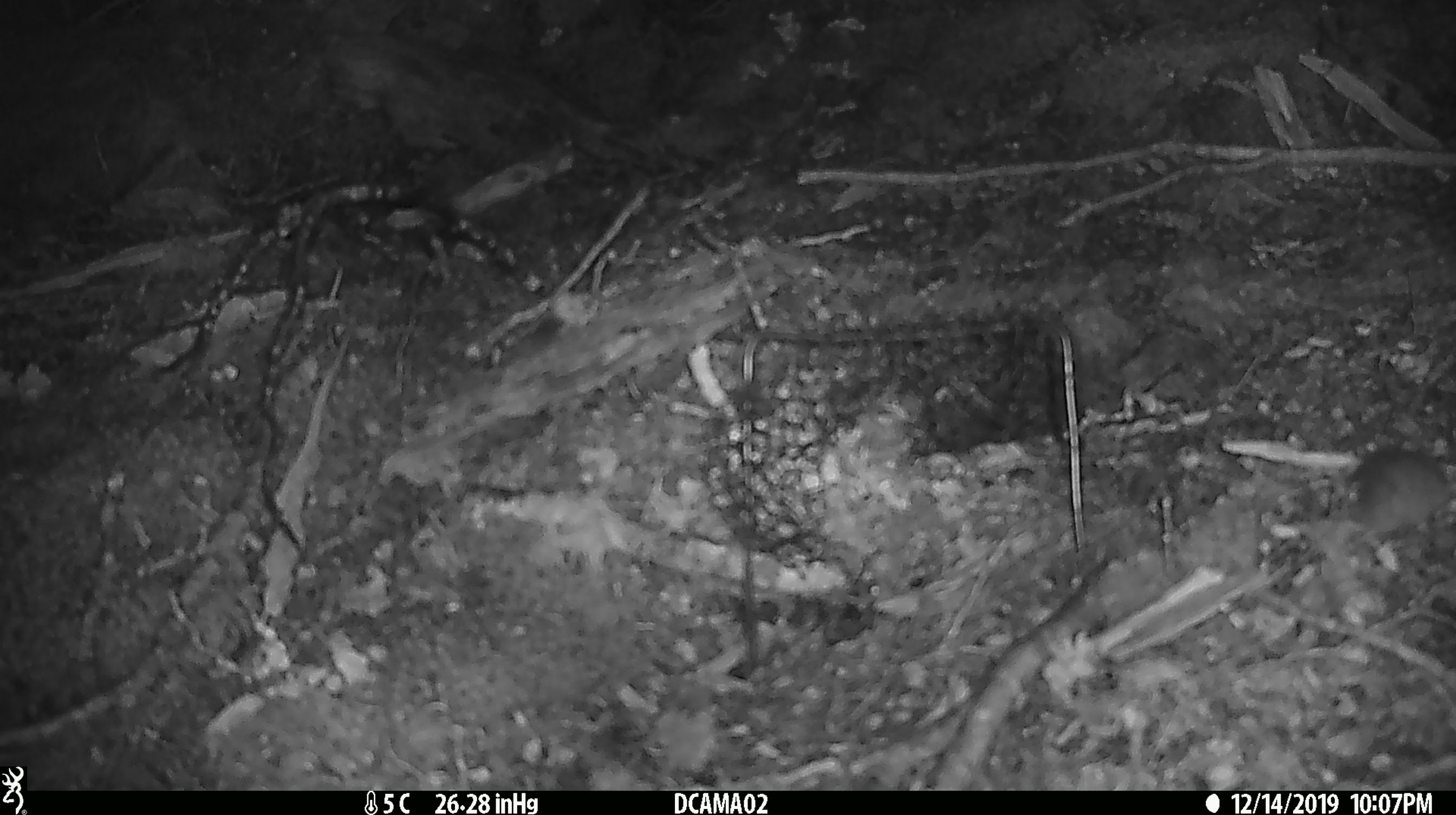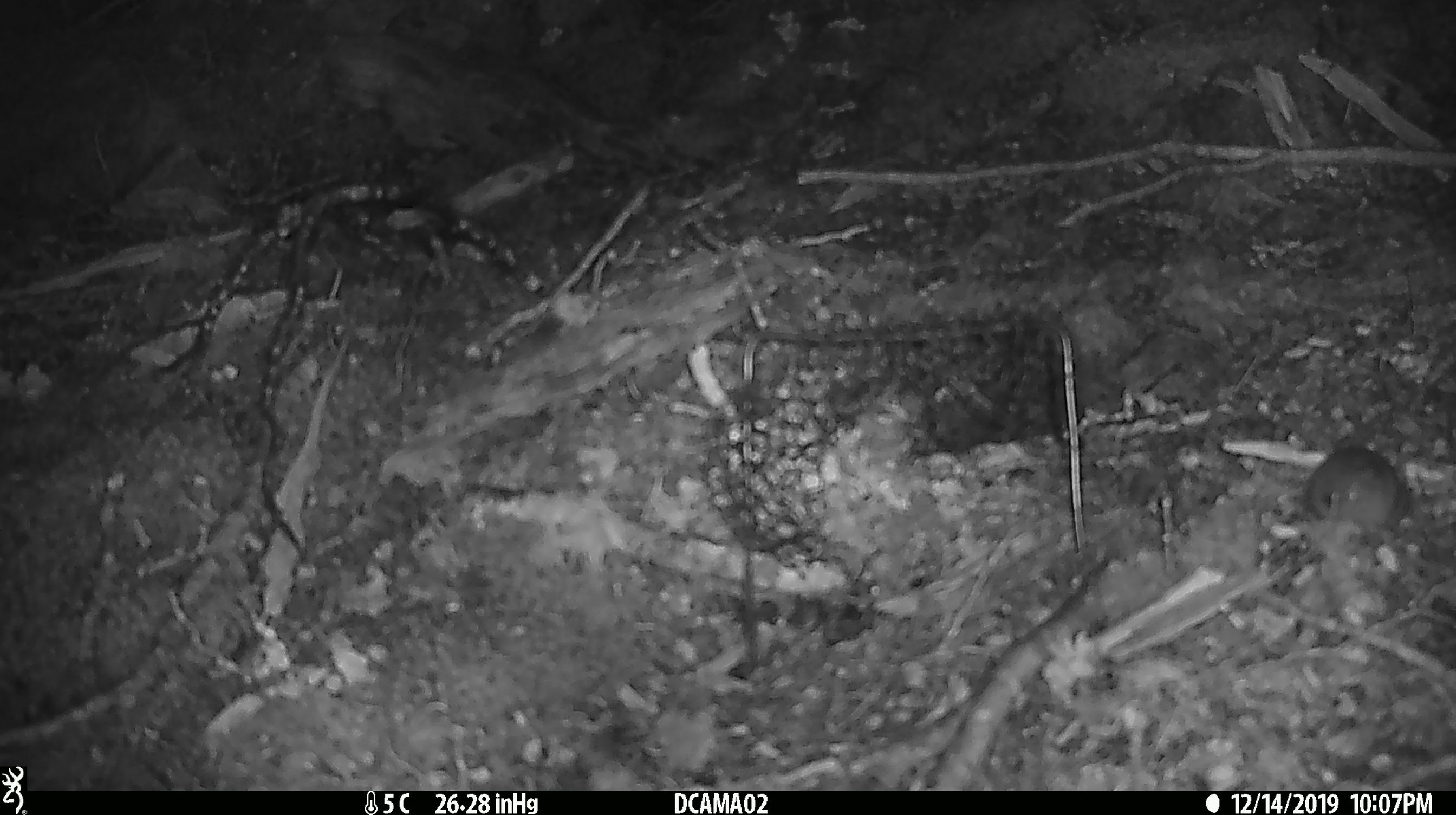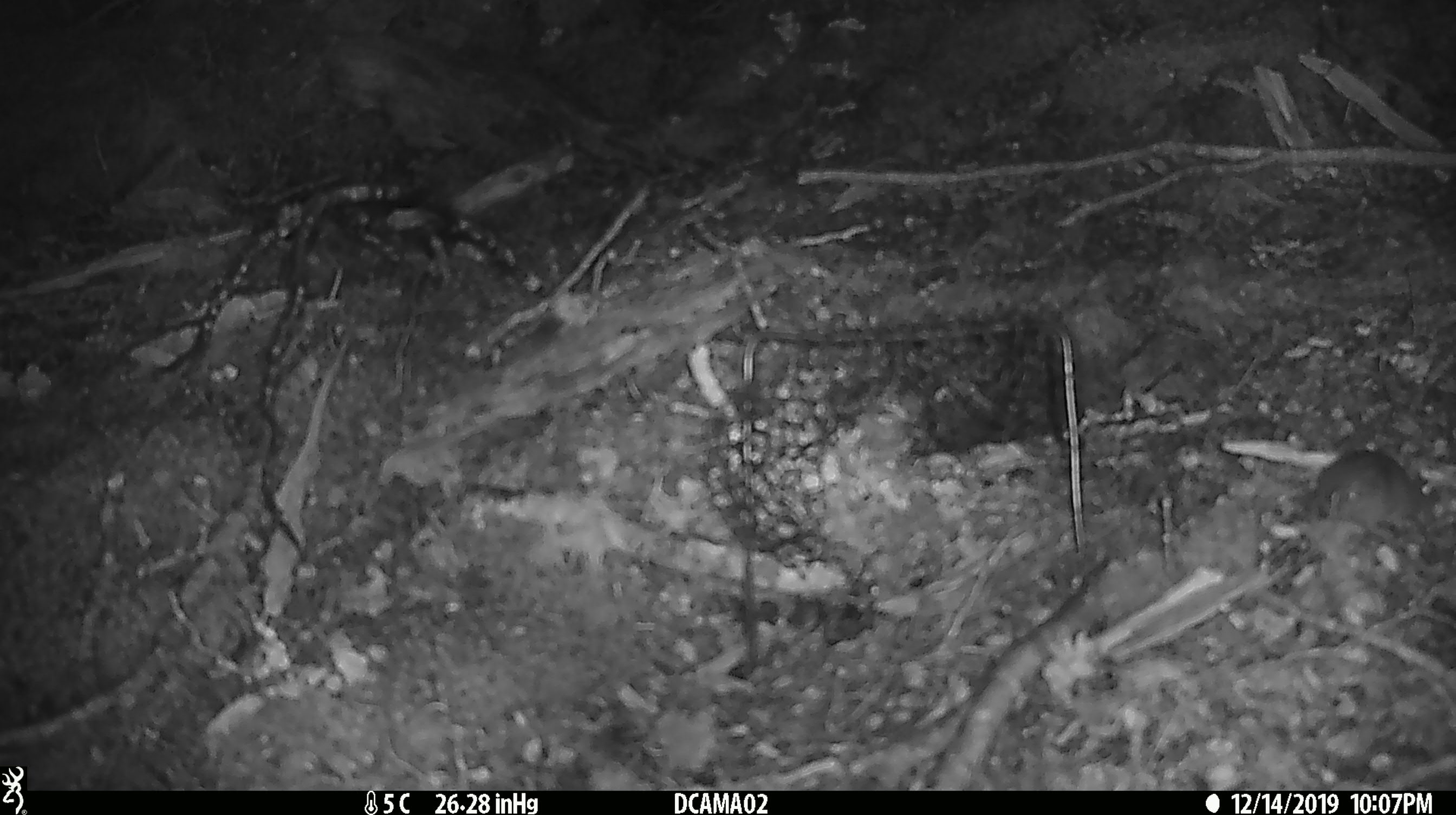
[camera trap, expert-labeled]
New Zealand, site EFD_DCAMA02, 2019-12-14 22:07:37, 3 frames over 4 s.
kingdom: Animalia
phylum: Chordata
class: Mammalia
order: Rodentia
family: Muridae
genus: Mus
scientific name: Mus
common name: mouse